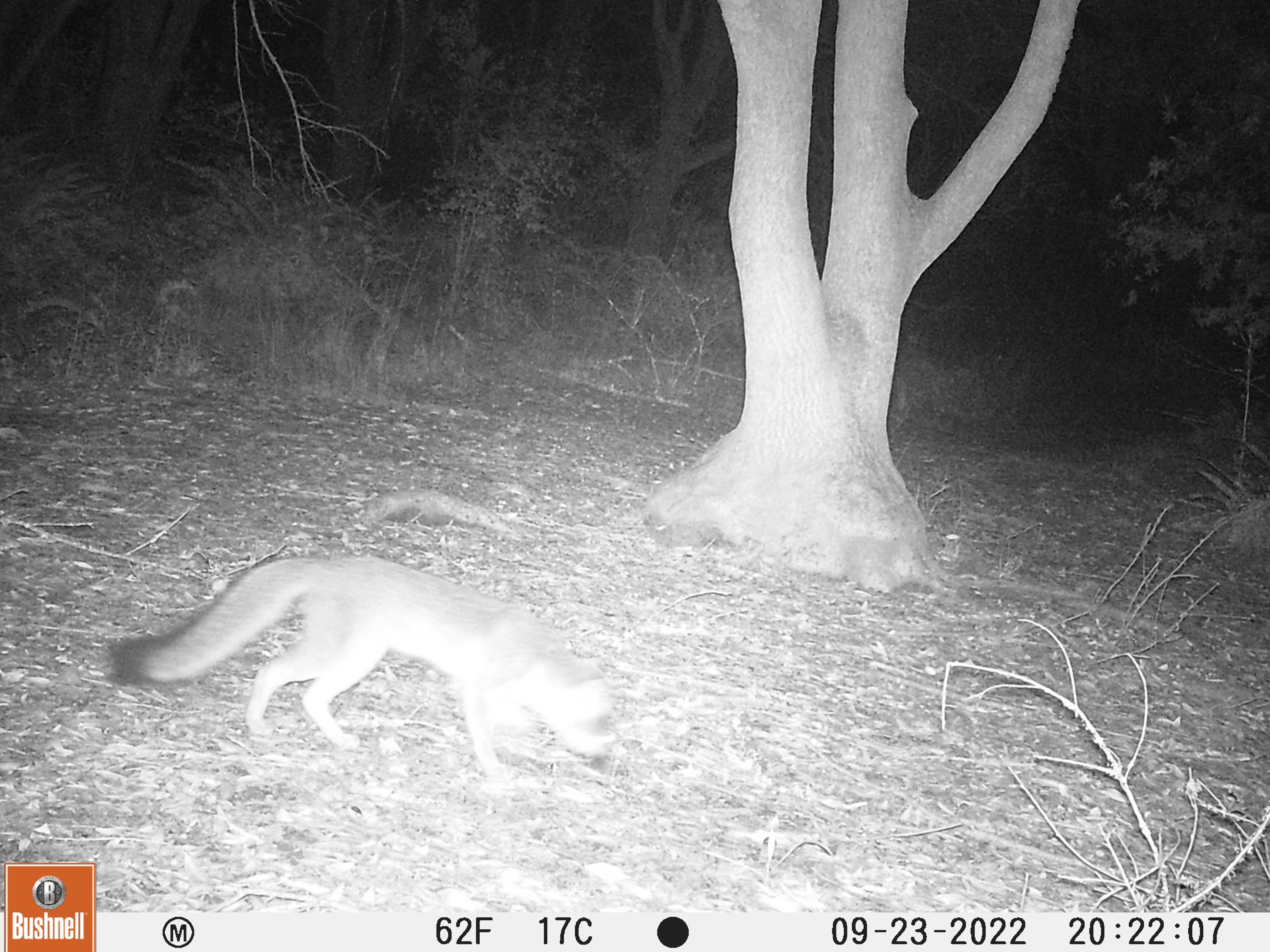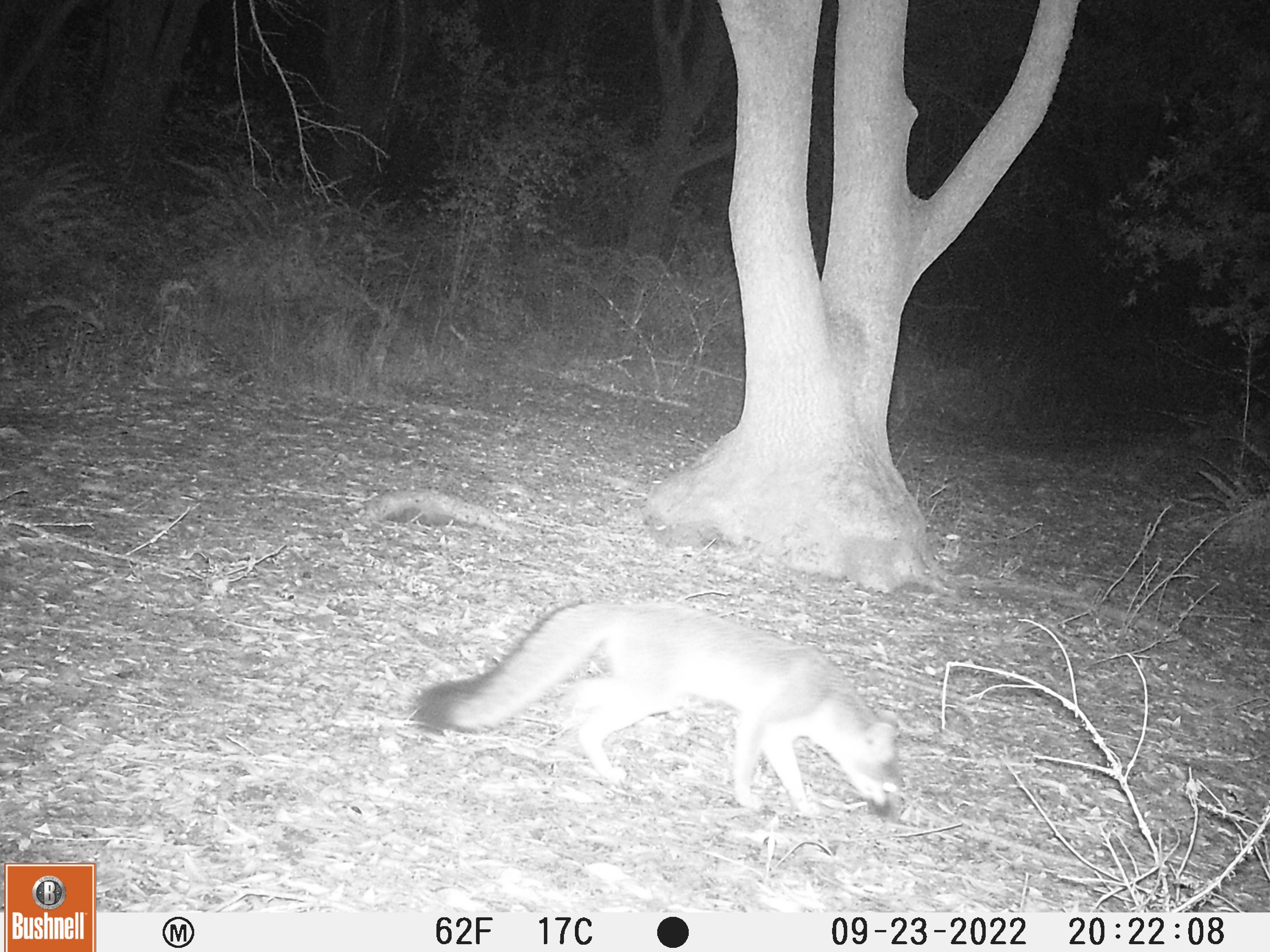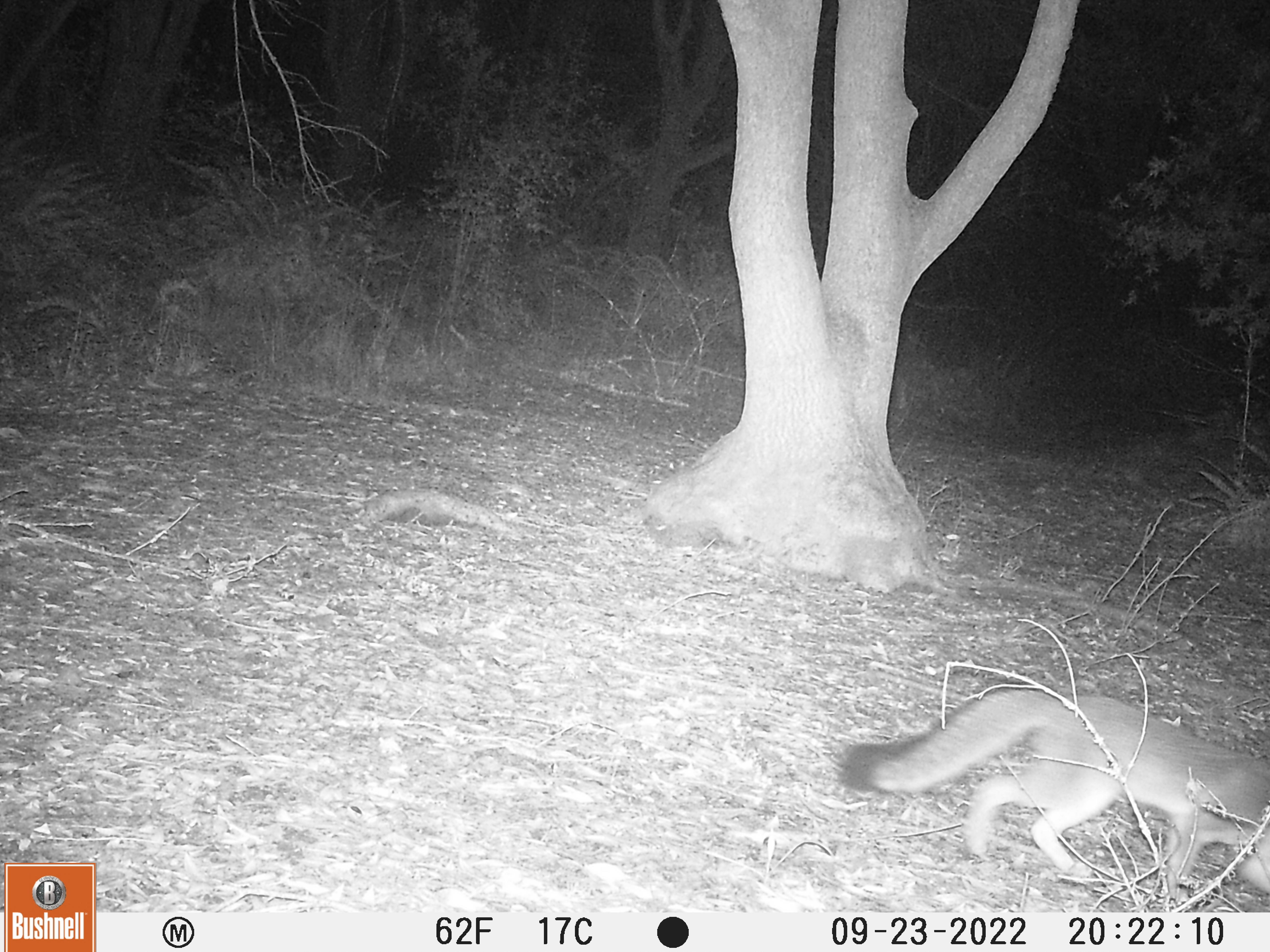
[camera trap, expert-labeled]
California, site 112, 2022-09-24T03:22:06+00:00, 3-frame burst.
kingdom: Animalia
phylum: Chordata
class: Mammalia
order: Carnivora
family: Canidae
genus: Urocyon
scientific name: Urocyon cinereoargenteus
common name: gray fox